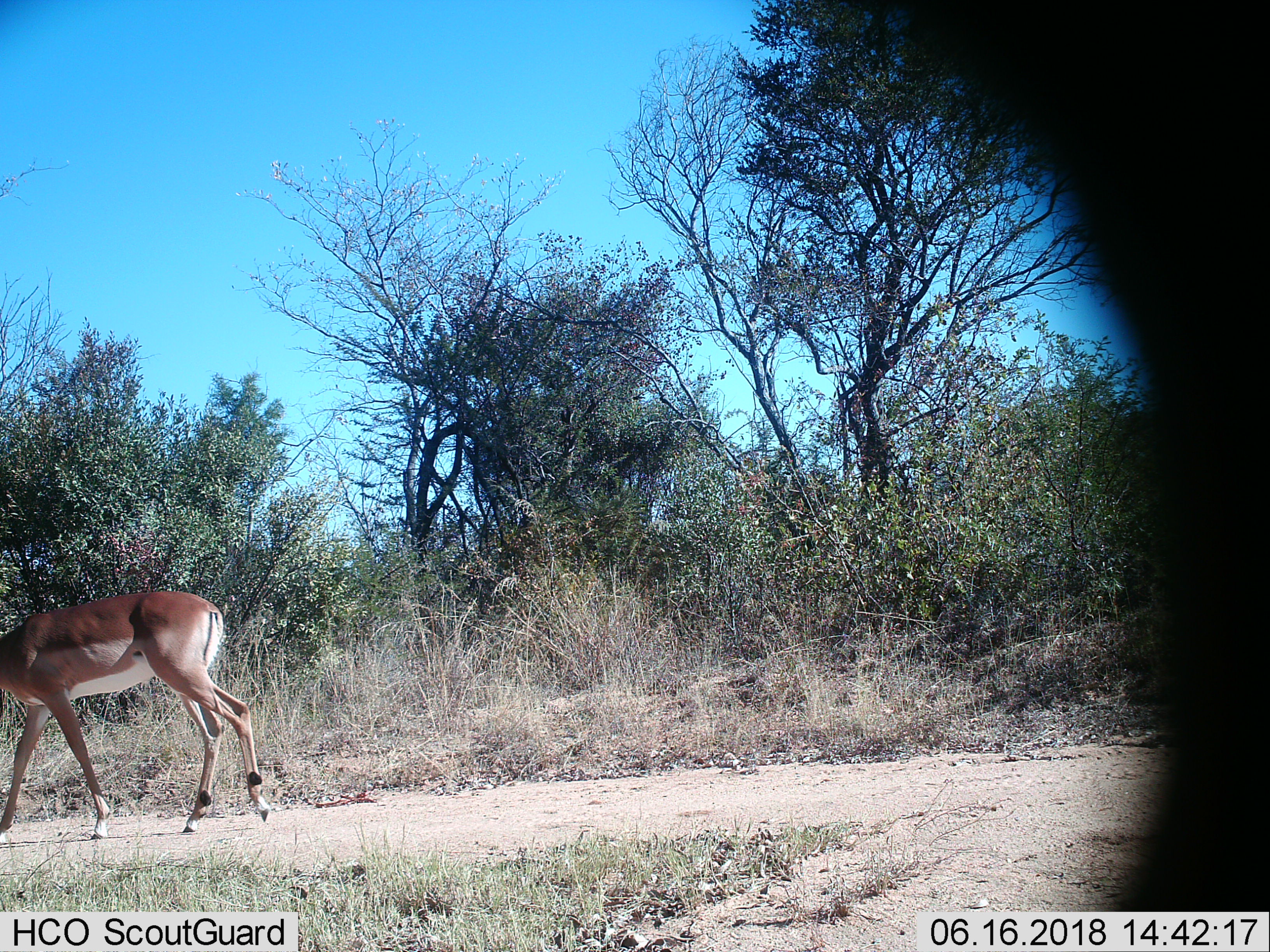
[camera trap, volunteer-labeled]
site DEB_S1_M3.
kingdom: Animalia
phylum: Chordata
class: Mammalia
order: Artiodactyla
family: Bovidae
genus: Aepyceros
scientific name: Aepyceros melampus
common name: impala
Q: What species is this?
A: Impala (Aepyceros melampus).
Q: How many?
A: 1.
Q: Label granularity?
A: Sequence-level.